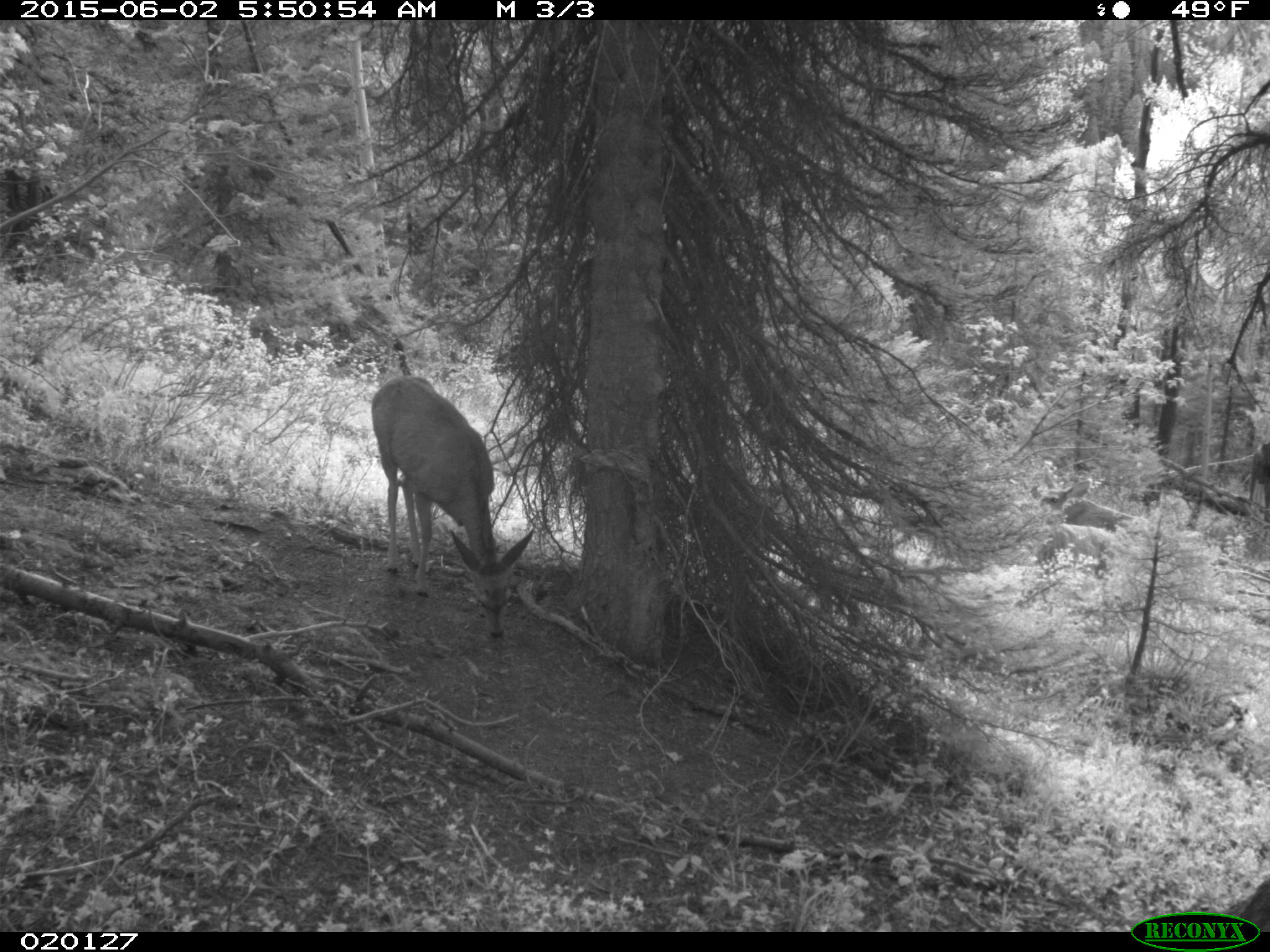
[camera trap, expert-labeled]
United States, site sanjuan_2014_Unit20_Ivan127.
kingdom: Animalia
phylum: Chordata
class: Mammalia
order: Artiodactyla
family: Cervidae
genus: Odocoileus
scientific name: Odocoileus hemionus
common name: mule deer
Odocoileus hemionus (mule deer).